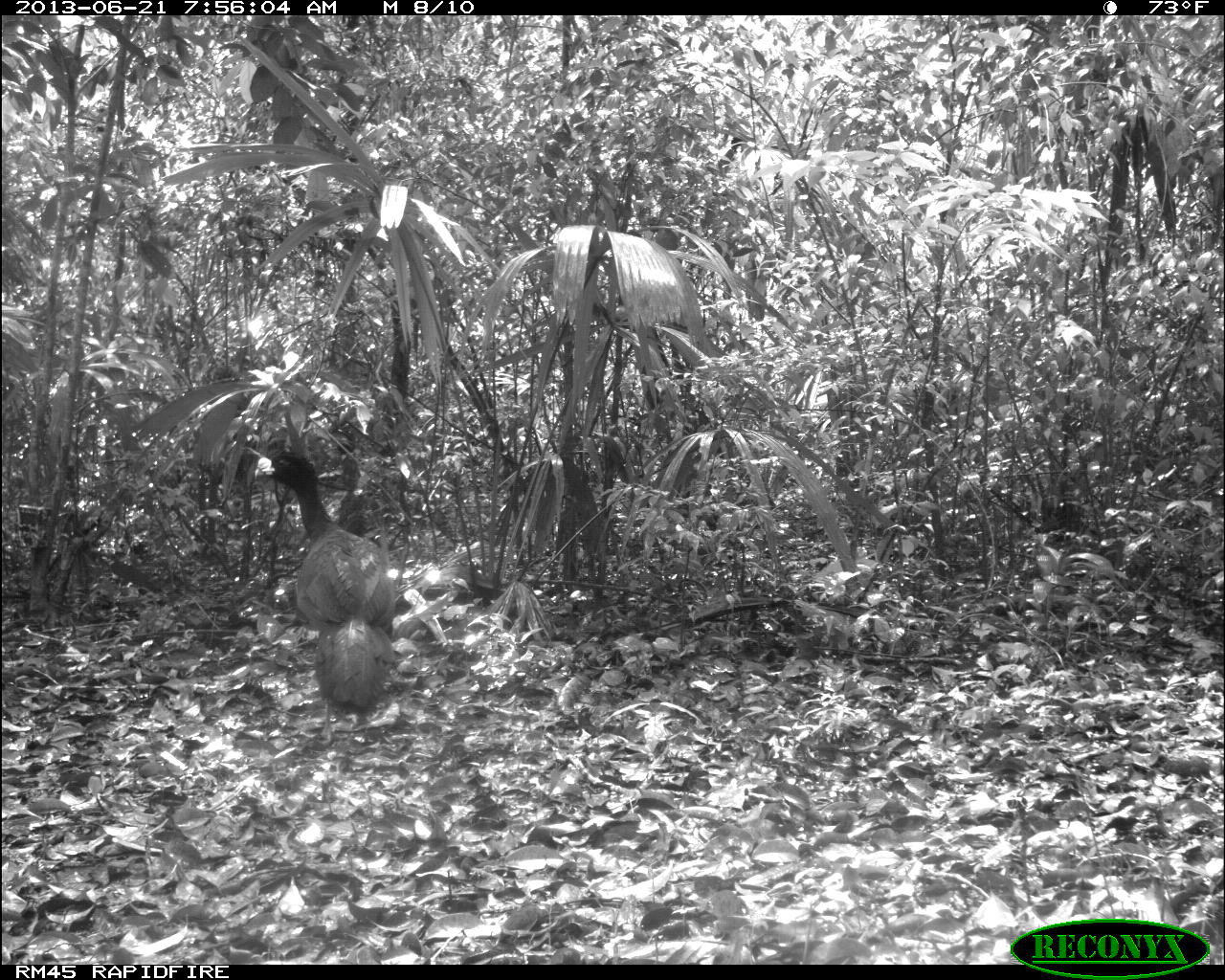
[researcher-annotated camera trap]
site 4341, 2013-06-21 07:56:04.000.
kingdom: Animalia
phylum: Chordata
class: Aves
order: Galliformes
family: Cracidae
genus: Crax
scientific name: Crax rubra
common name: great curassow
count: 1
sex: male